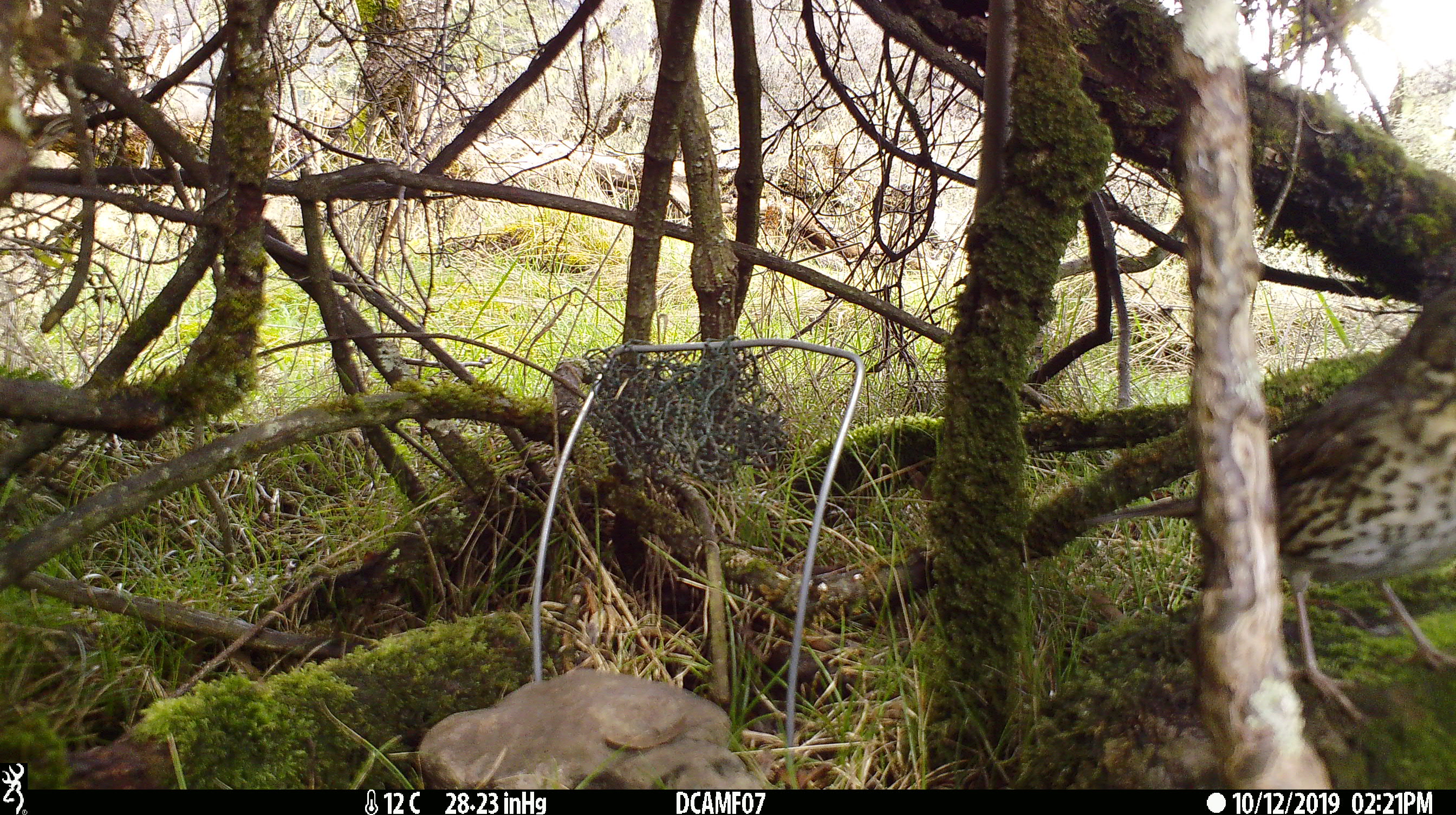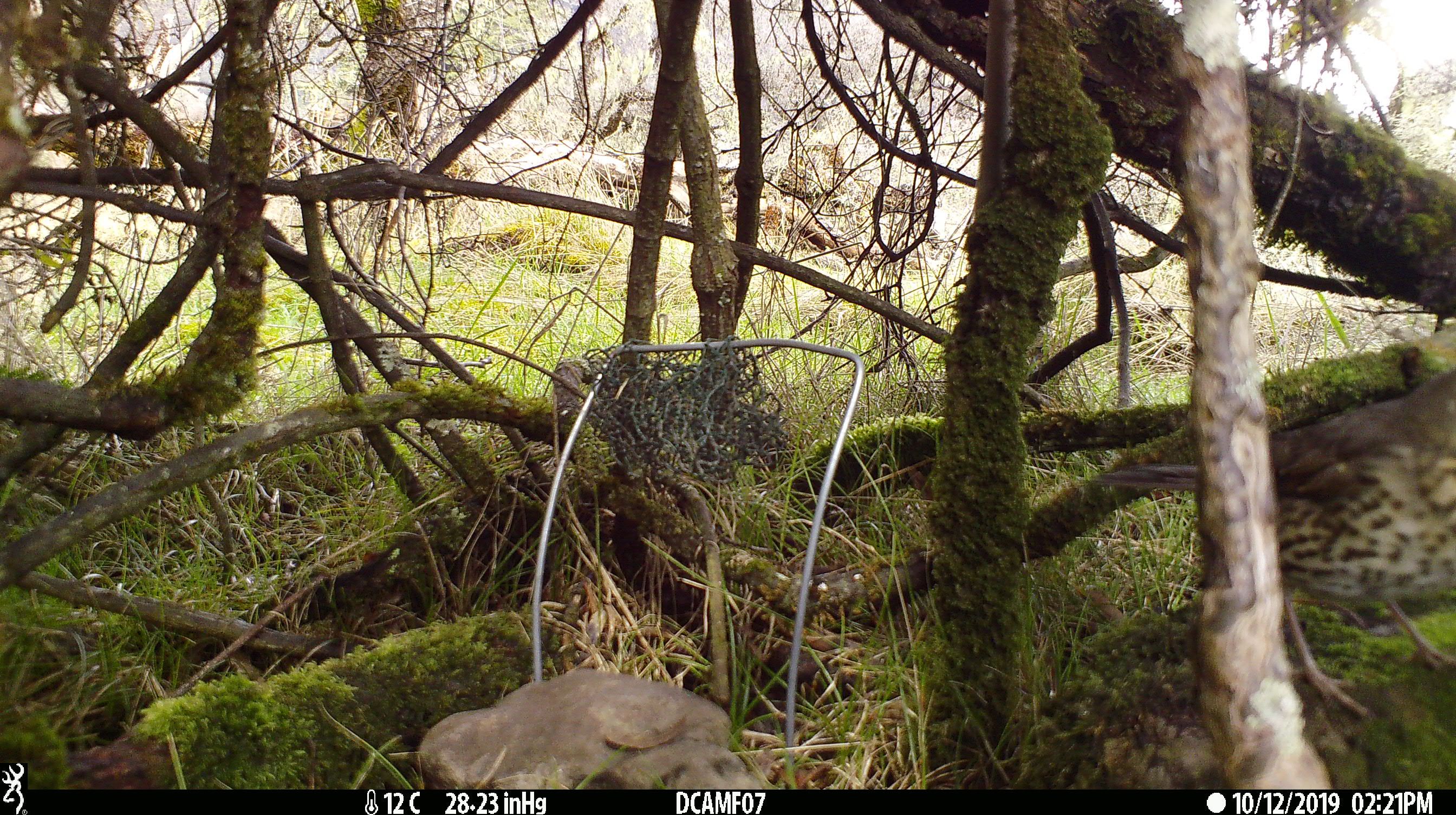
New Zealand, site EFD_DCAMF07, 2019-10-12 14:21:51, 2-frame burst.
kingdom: Animalia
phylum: Chordata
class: Aves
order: Passeriformes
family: Turdidae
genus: Turdus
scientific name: Turdus philomelos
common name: song thrush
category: thrush